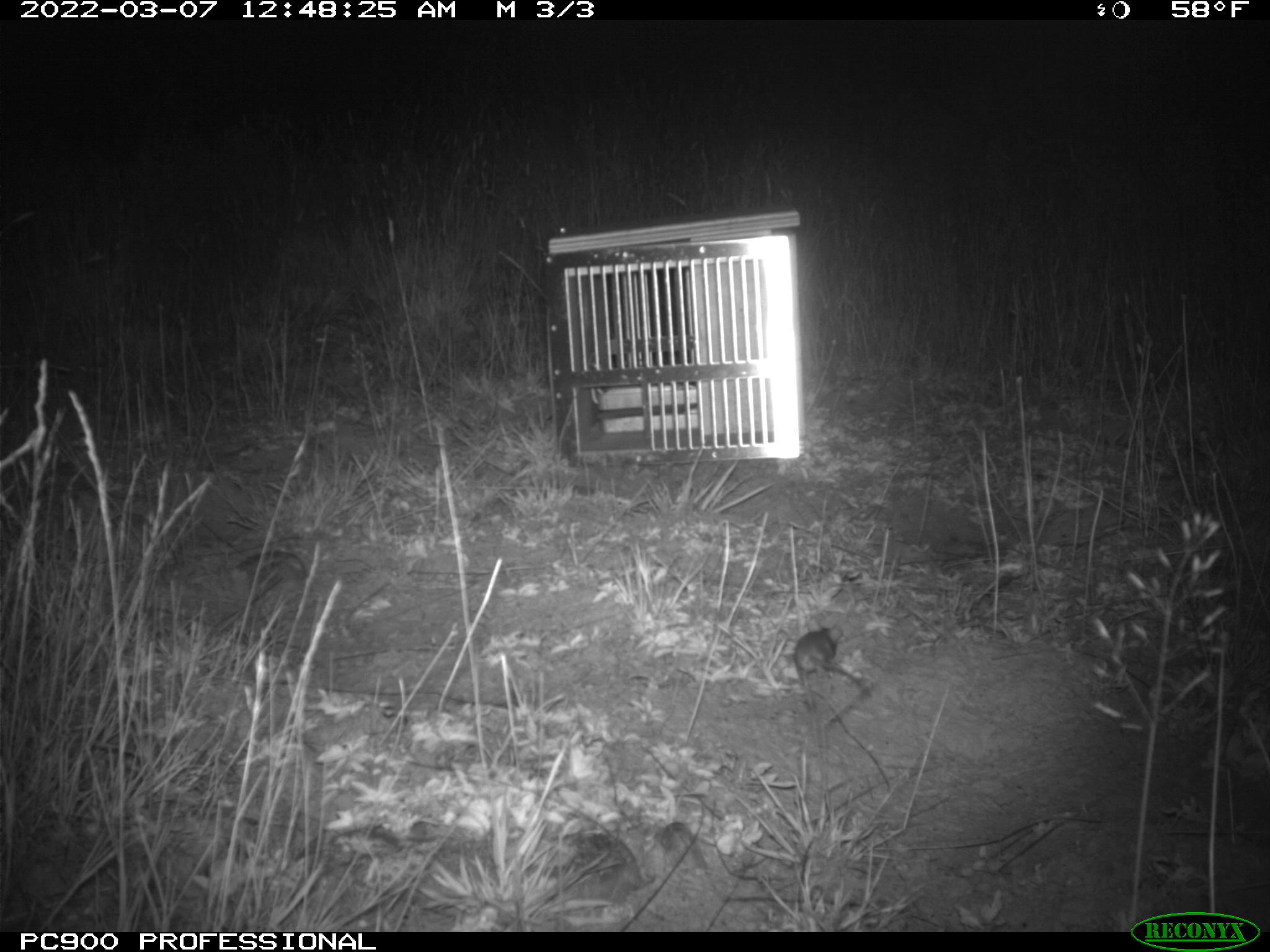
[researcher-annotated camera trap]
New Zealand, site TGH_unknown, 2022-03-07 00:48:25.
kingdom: Animalia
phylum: Chordata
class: Mammalia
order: Rodentia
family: Muridae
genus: Mus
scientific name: Mus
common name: mouse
Mouse (Mus).